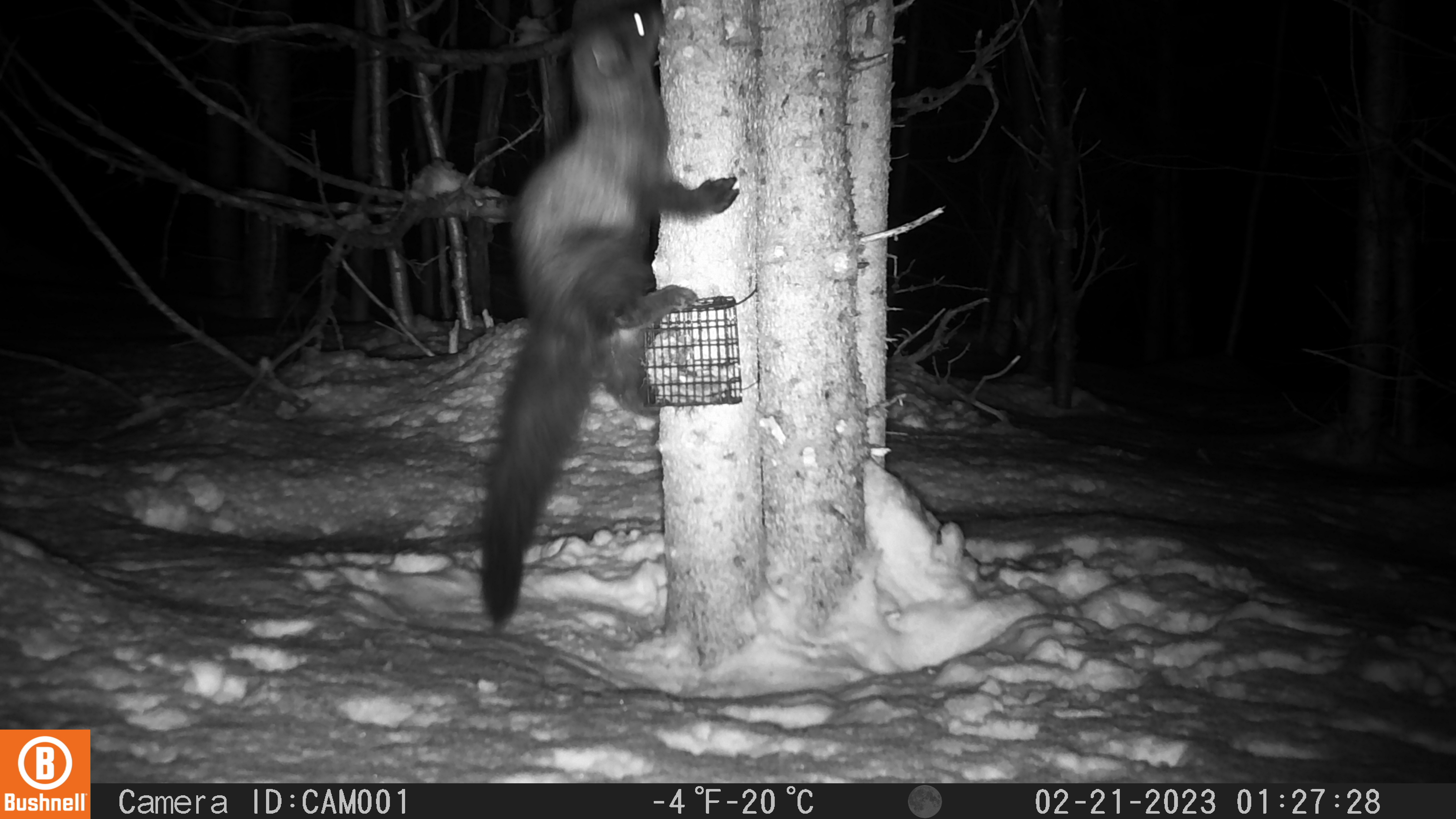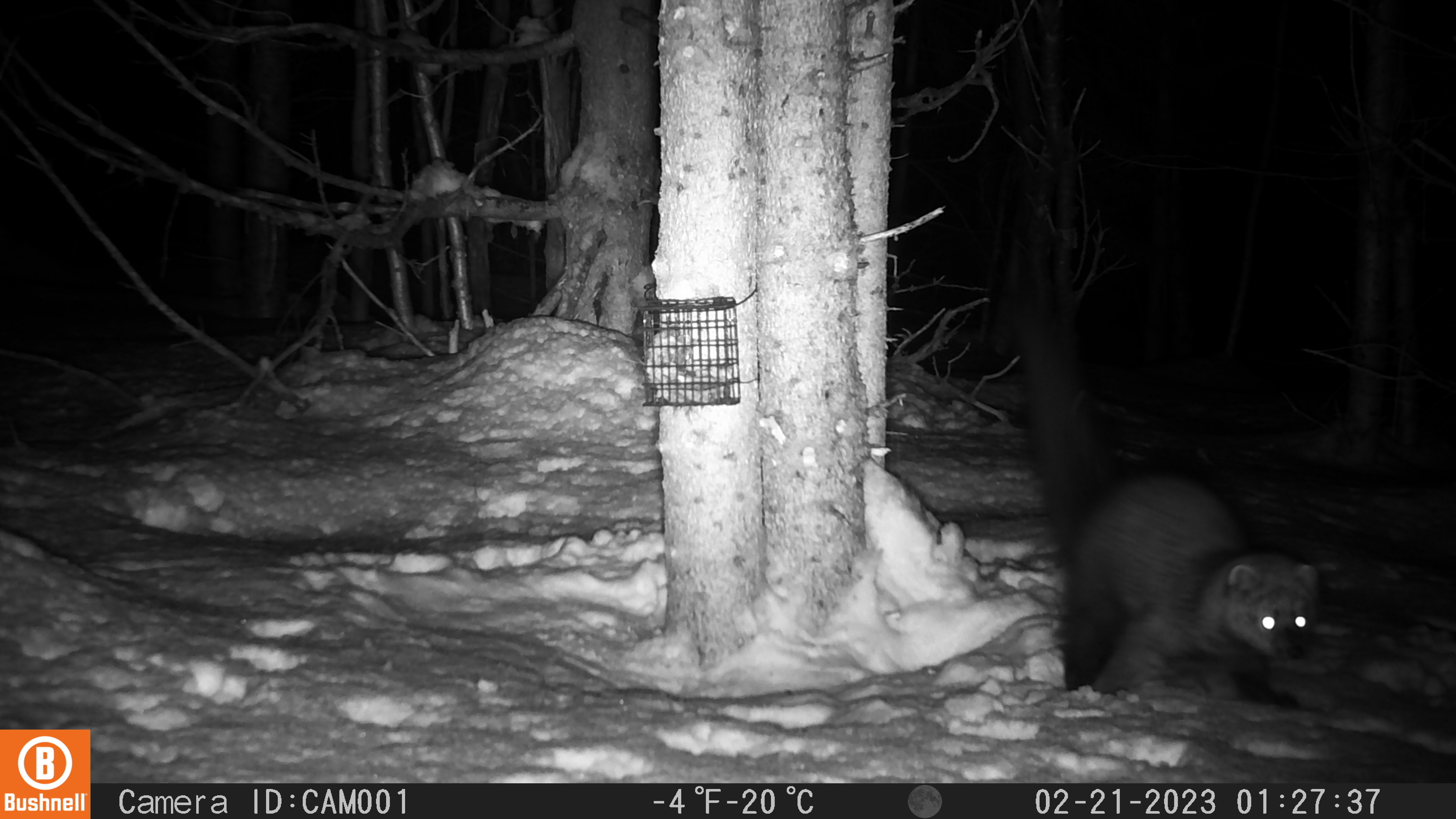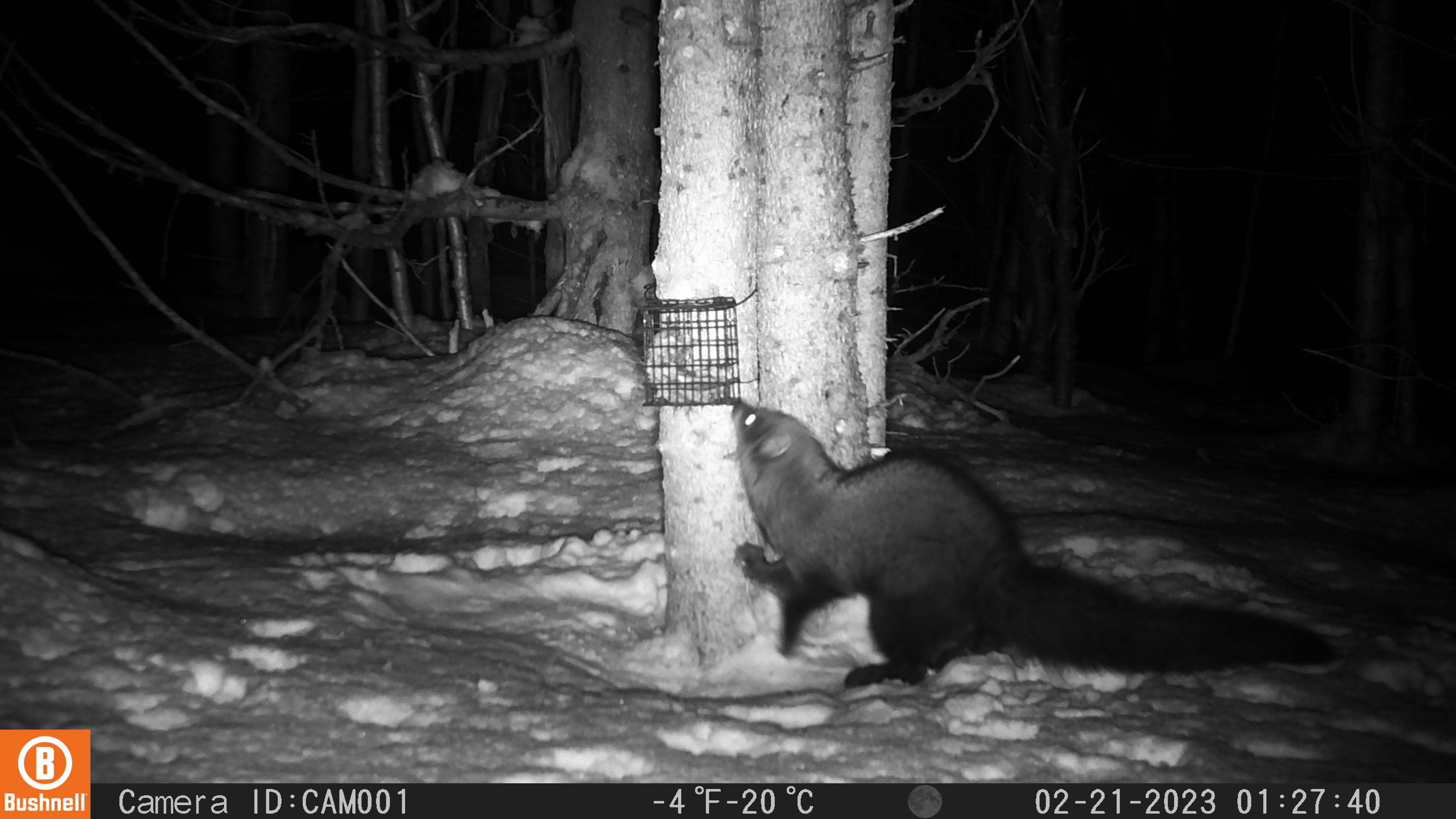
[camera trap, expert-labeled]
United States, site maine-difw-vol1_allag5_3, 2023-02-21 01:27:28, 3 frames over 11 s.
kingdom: Animalia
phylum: Chordata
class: Mammalia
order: Carnivora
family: Mustelidae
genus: Pekania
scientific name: Pekania pennanti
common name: fisher